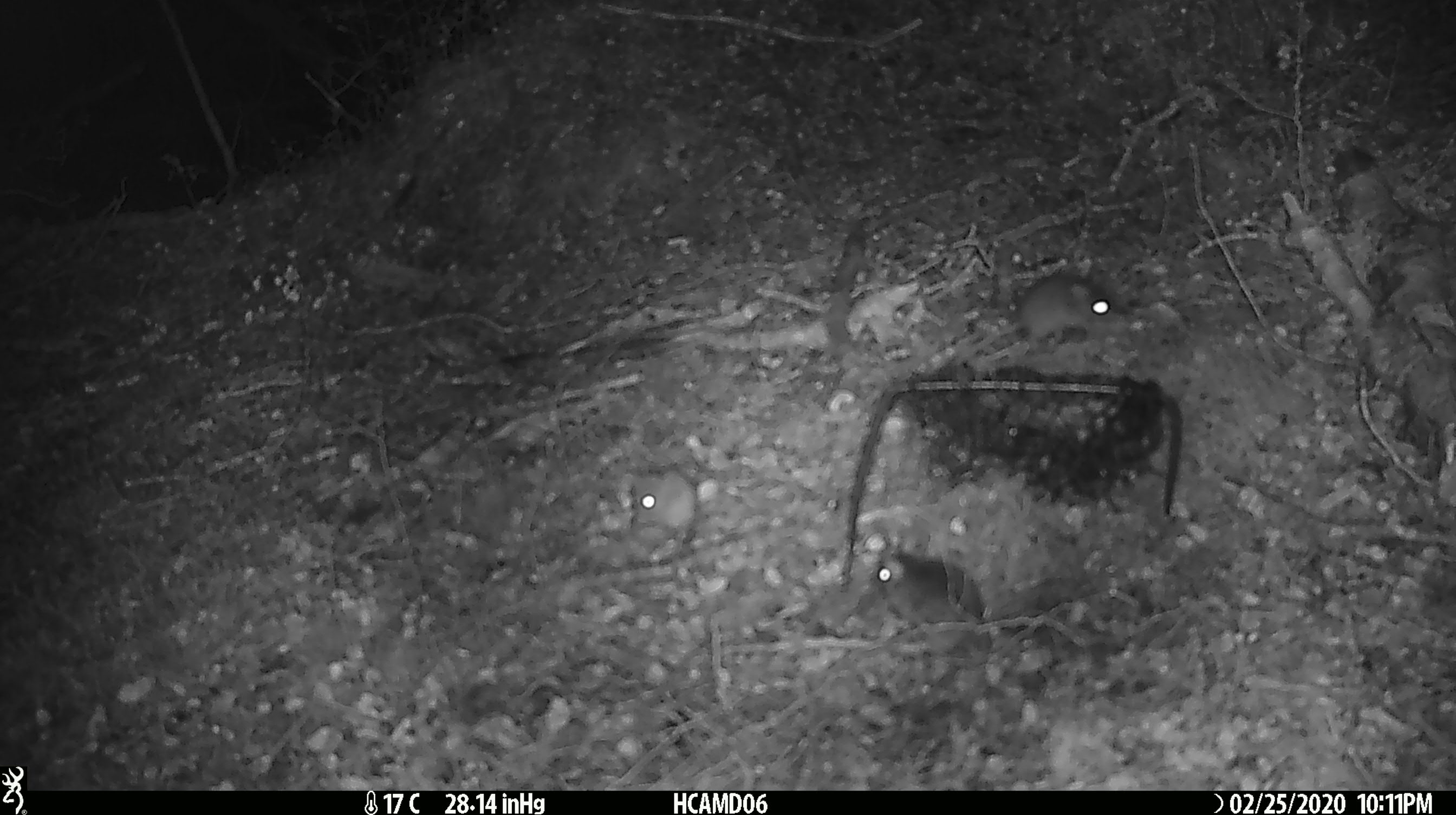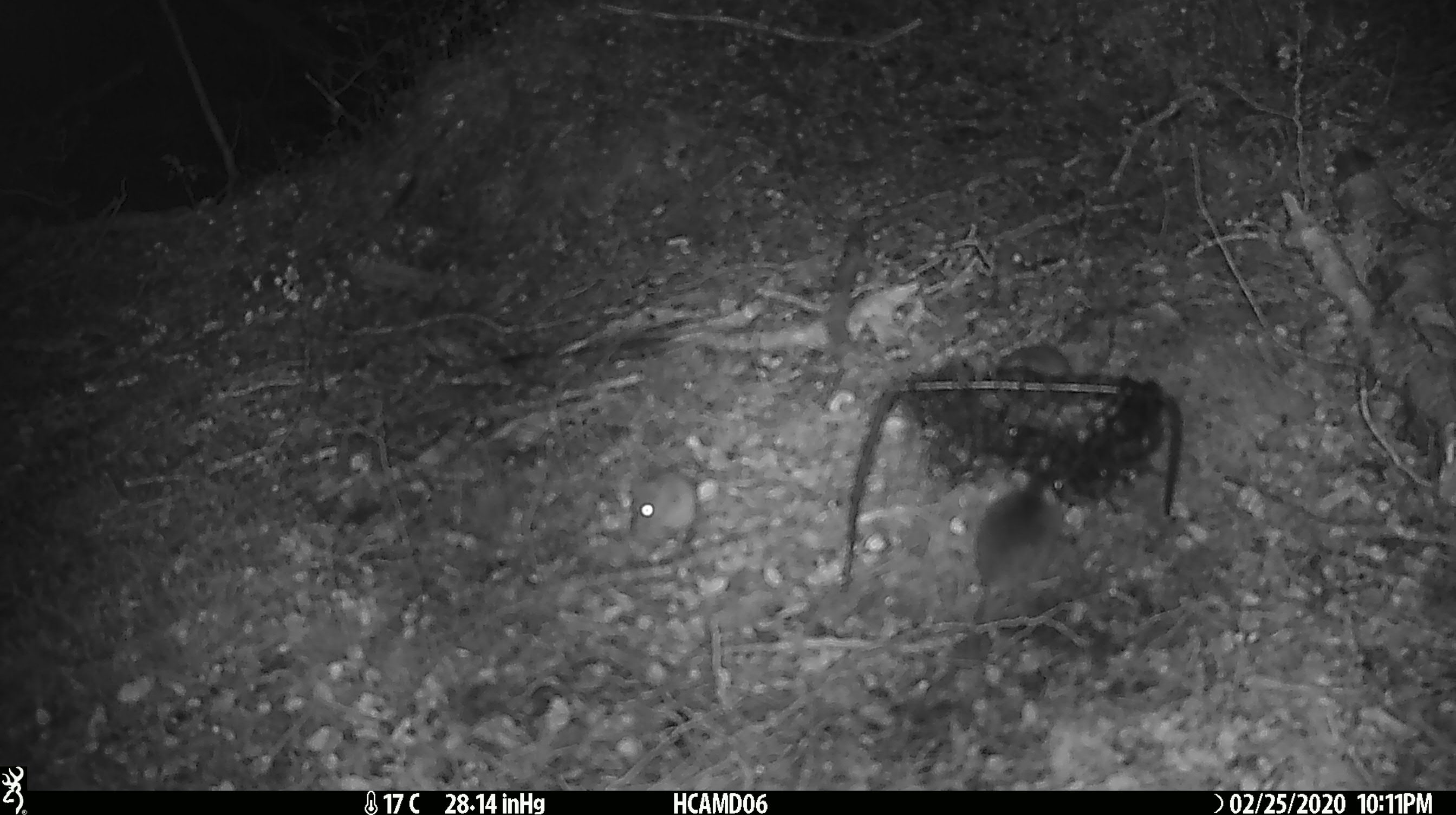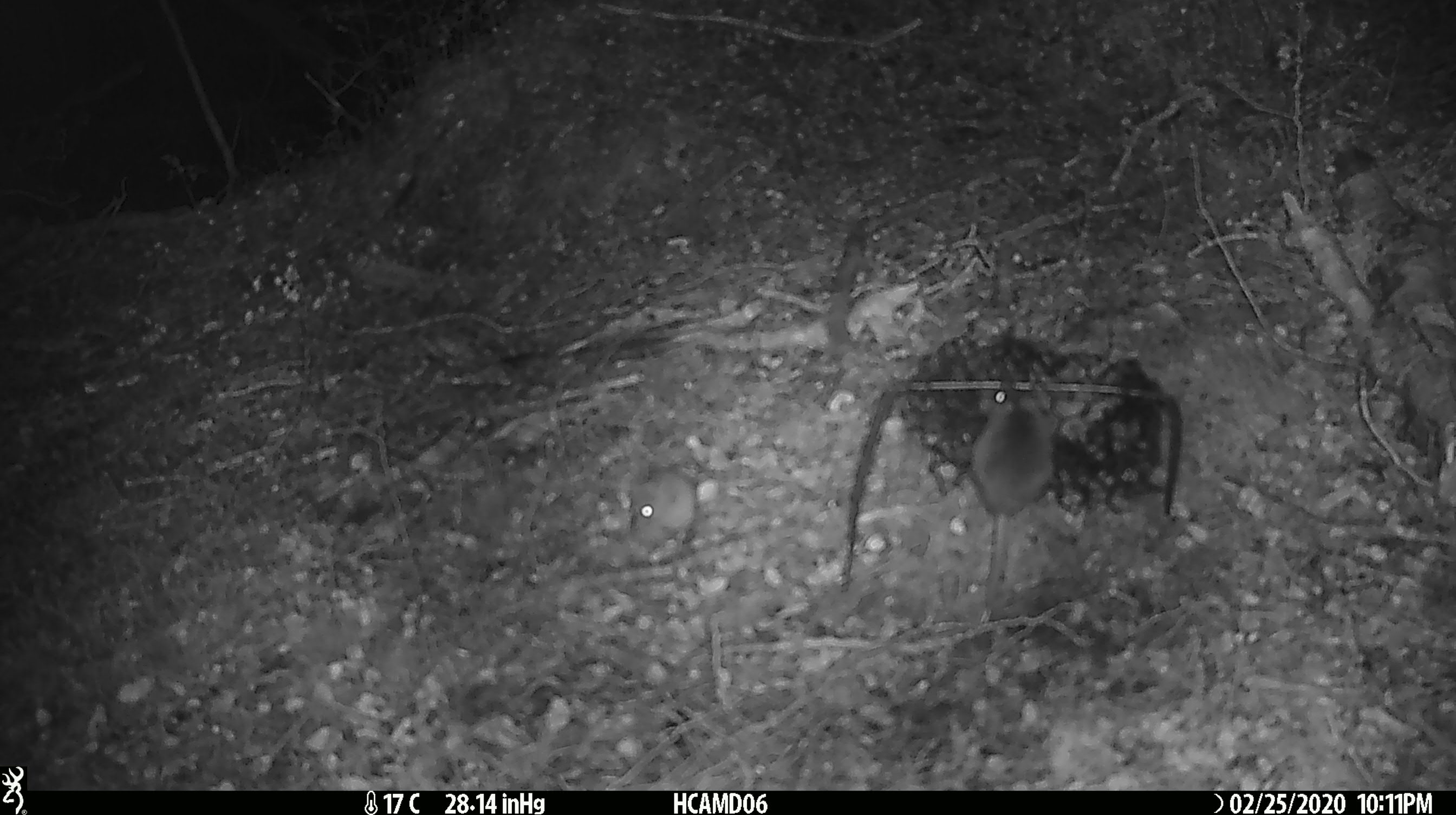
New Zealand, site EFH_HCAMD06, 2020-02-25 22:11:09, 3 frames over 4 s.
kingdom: Animalia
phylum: Chordata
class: Mammalia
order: Rodentia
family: Muridae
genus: Mus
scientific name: Mus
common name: mouse